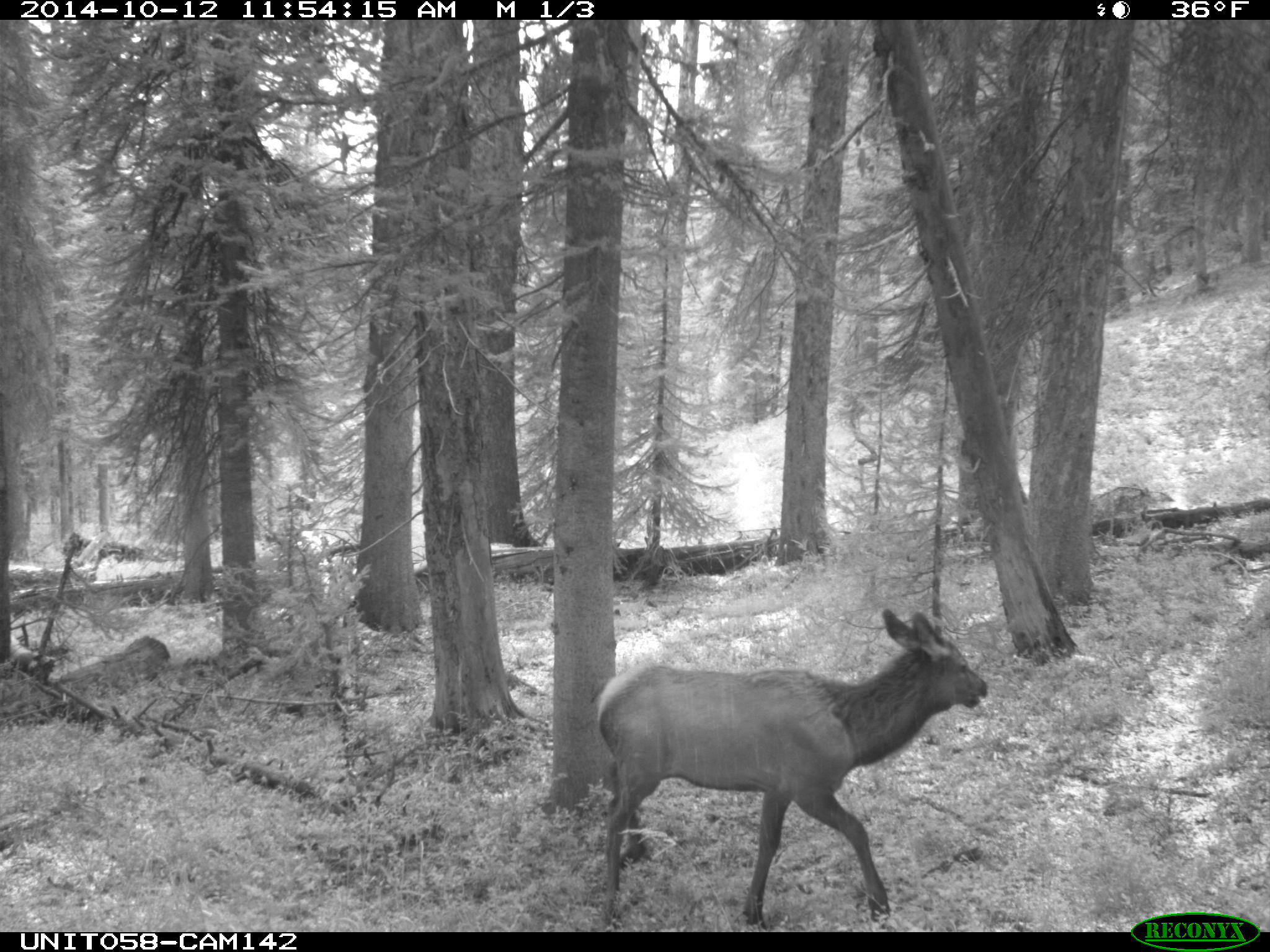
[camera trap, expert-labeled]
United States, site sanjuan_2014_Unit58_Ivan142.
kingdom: Animalia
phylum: Chordata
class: Mammalia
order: Artiodactyla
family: Cervidae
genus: Cervus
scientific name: Cervus elaphus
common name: red deer